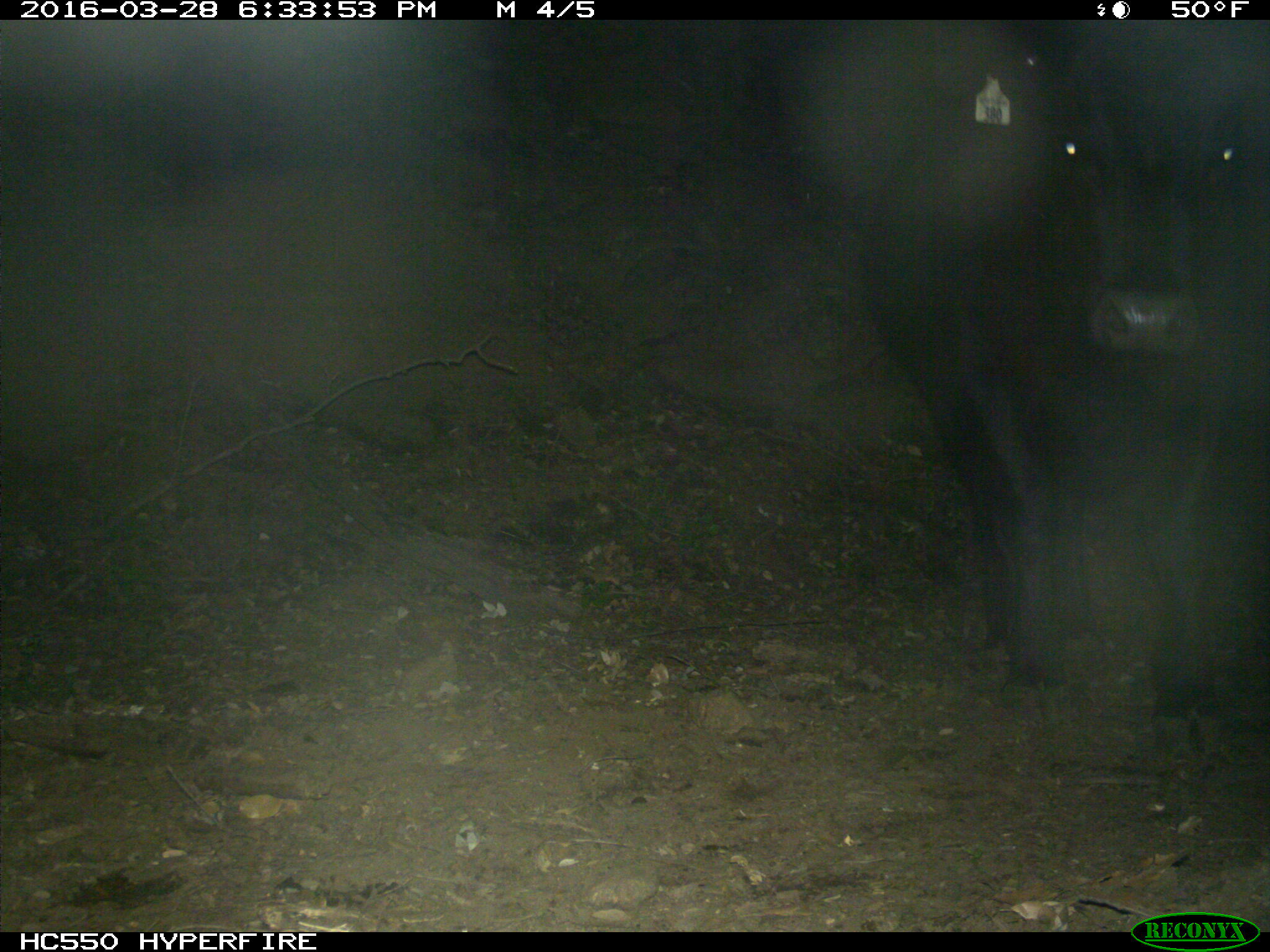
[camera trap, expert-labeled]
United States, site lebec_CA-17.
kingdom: Animalia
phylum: Chordata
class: Mammalia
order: Artiodactyla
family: Bovidae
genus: Bos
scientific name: Bos taurus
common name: domestic cow